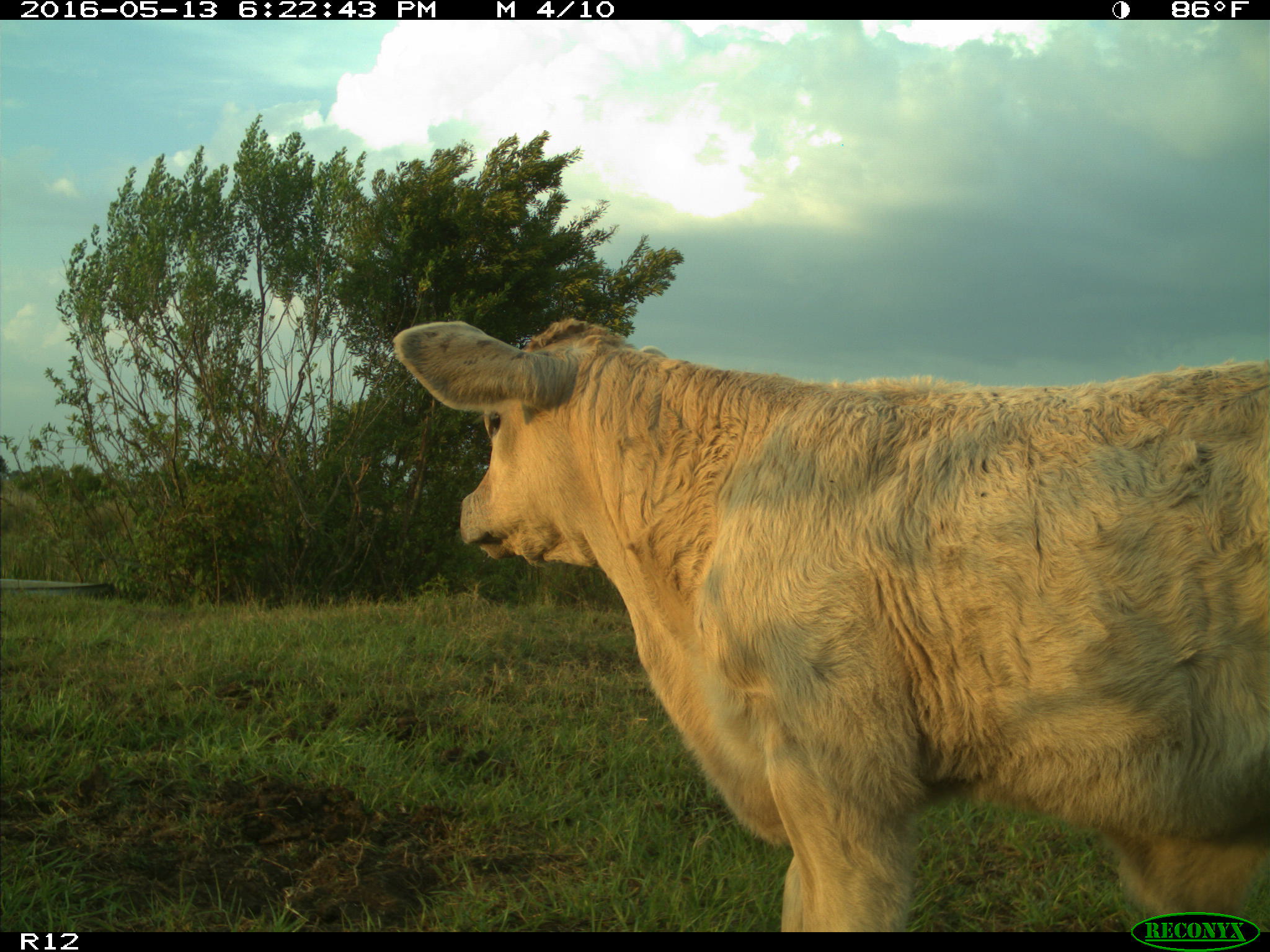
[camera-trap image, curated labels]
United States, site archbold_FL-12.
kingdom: Animalia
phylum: Chordata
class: Mammalia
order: Artiodactyla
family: Bovidae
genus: Bos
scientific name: Bos taurus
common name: domestic cow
Bos taurus (domestic cow).